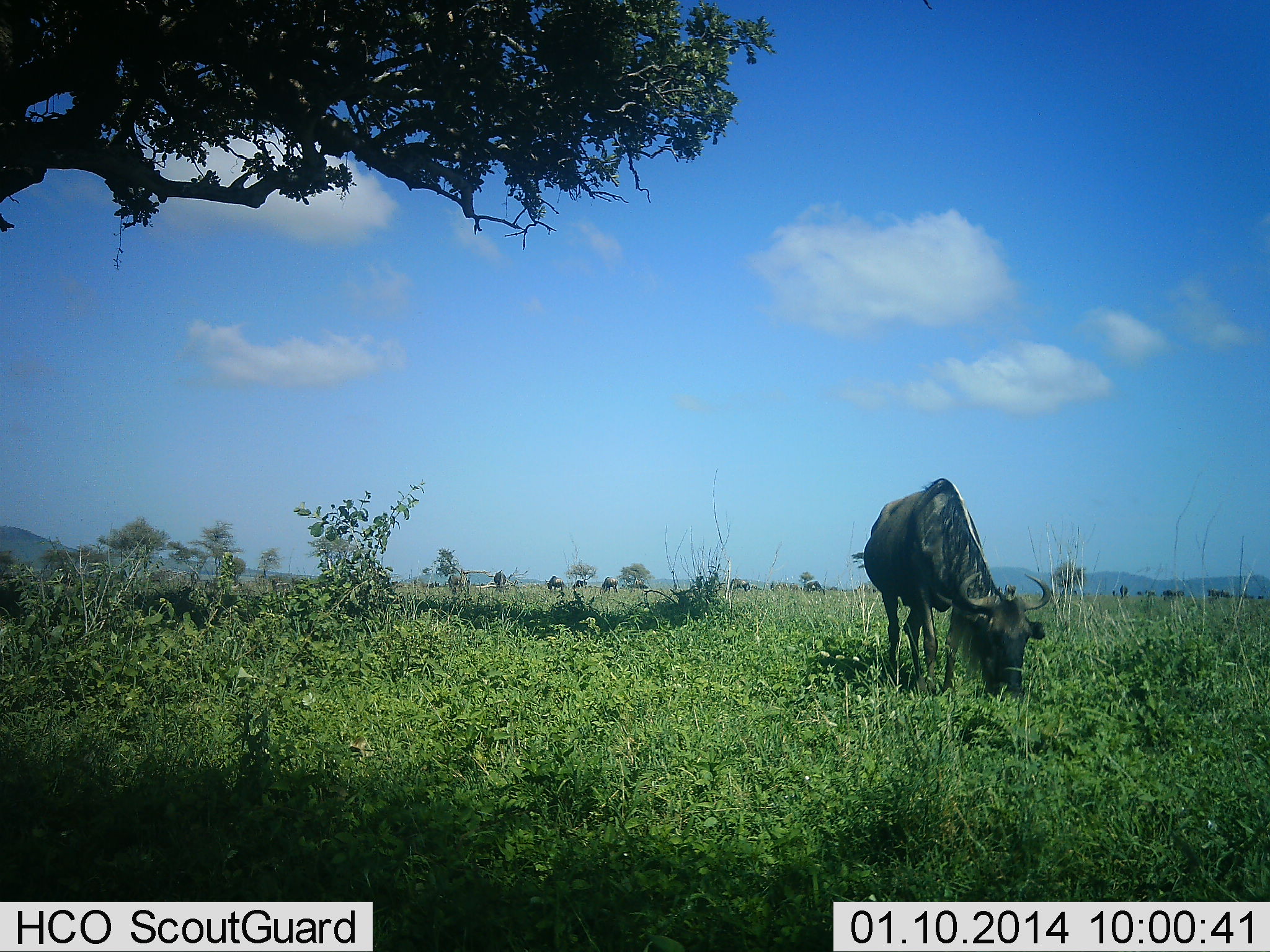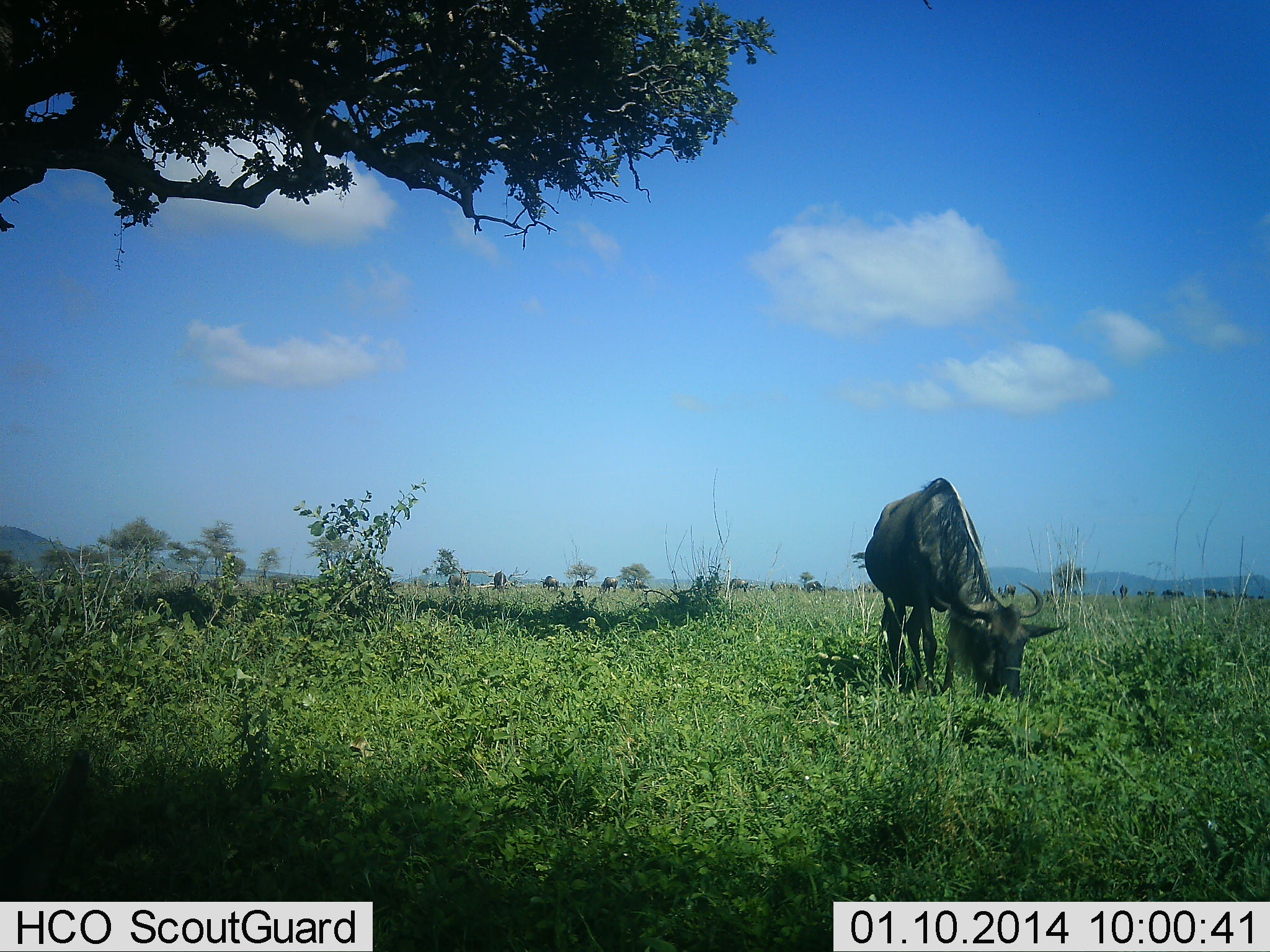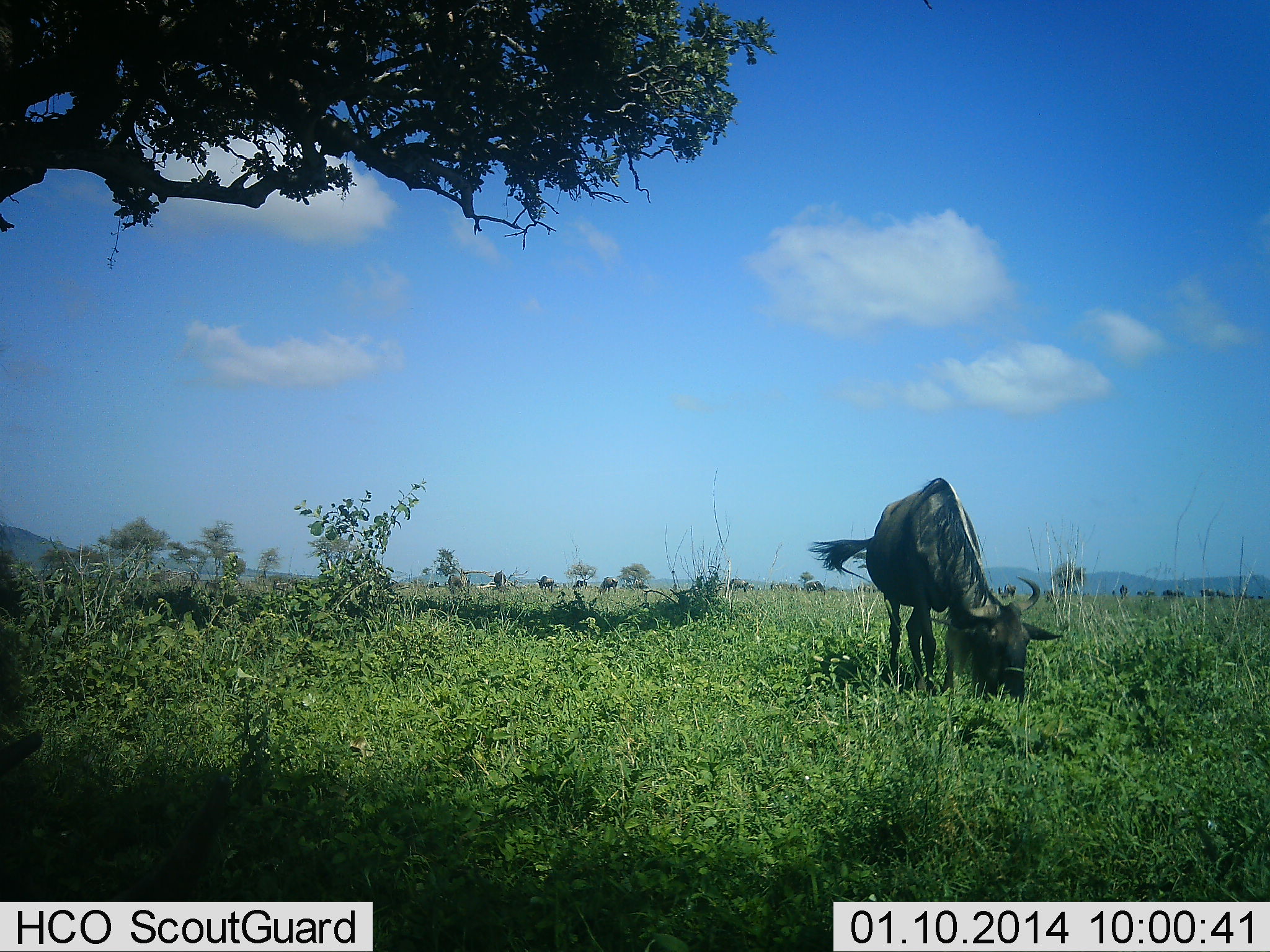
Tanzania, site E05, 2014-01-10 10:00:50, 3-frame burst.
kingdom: Animalia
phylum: Chordata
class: Mammalia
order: Artiodactyla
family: Bovidae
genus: Connochaetes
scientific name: Connochaetes taurinus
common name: blue wildebeest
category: wildebeest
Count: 11-50.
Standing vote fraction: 30%.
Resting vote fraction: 10%.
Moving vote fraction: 20%.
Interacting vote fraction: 0%.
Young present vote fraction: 0%.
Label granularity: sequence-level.